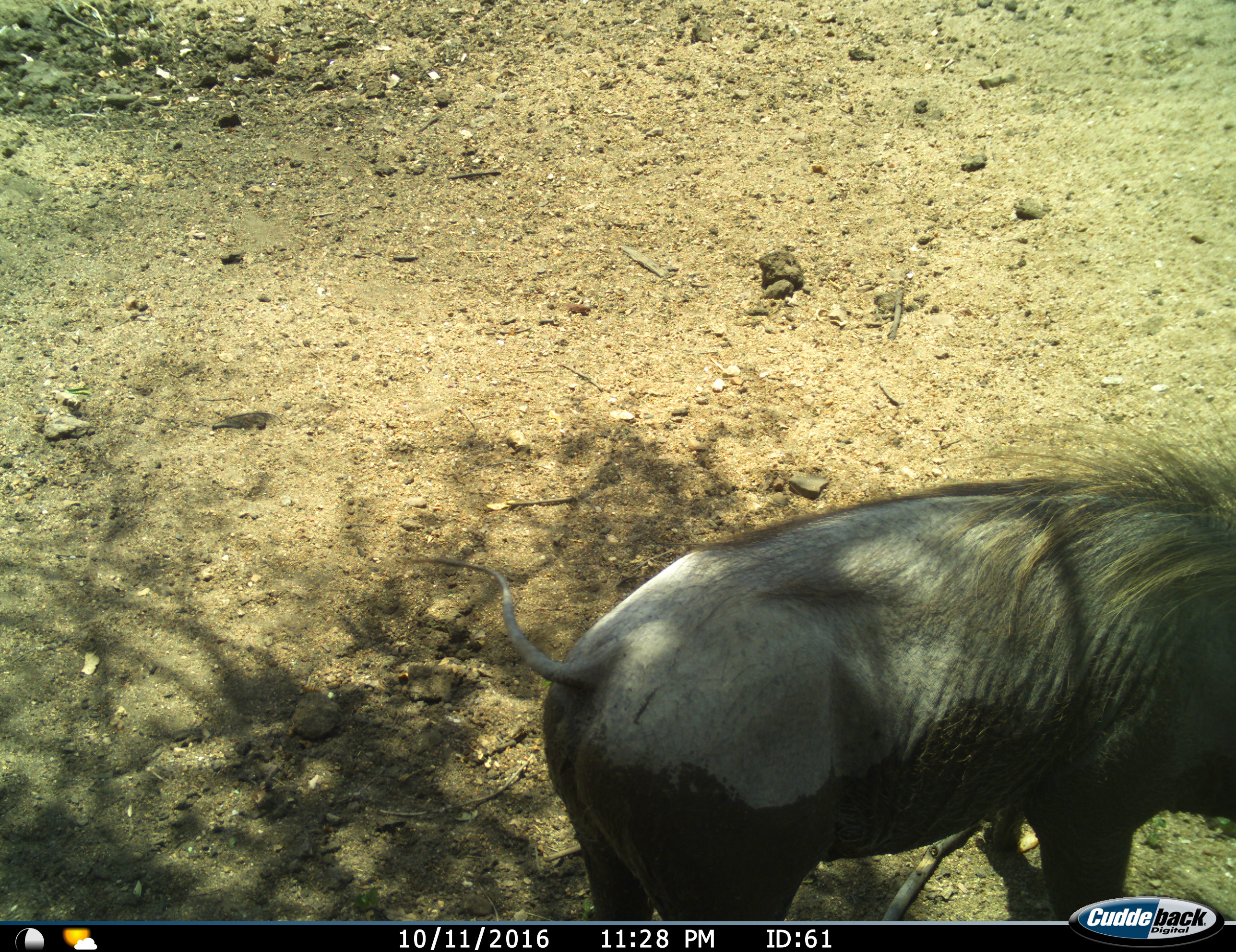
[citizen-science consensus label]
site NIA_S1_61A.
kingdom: Animalia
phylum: Chordata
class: Mammalia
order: Artiodactyla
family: Suidae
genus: Phacochoerus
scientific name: Phacochoerus africanus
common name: warthog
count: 1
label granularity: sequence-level